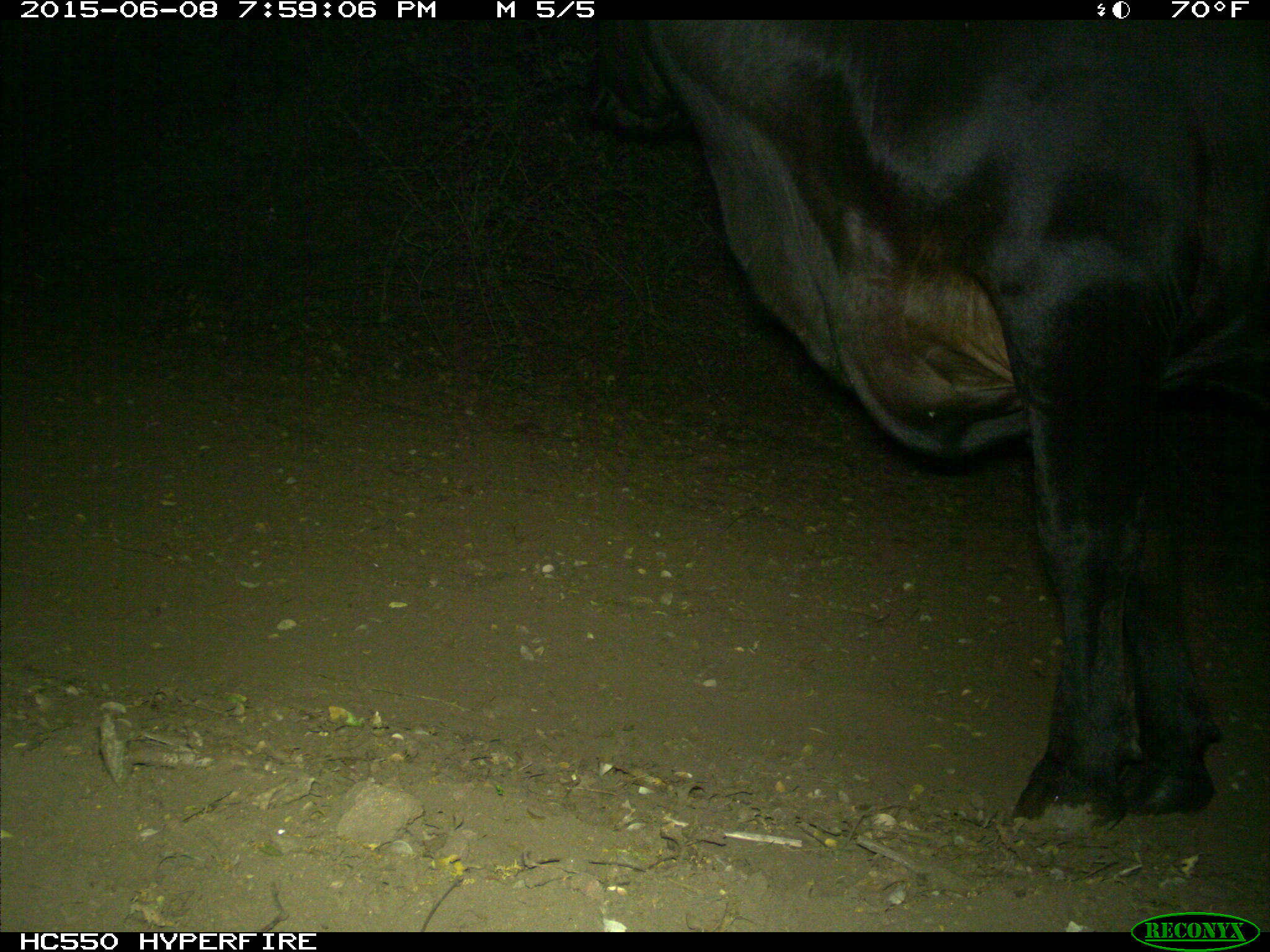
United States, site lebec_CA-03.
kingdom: Animalia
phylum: Chordata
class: Mammalia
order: Artiodactyla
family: Bovidae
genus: Bos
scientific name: Bos taurus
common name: domestic cow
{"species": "Bos taurus (domestic cow)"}